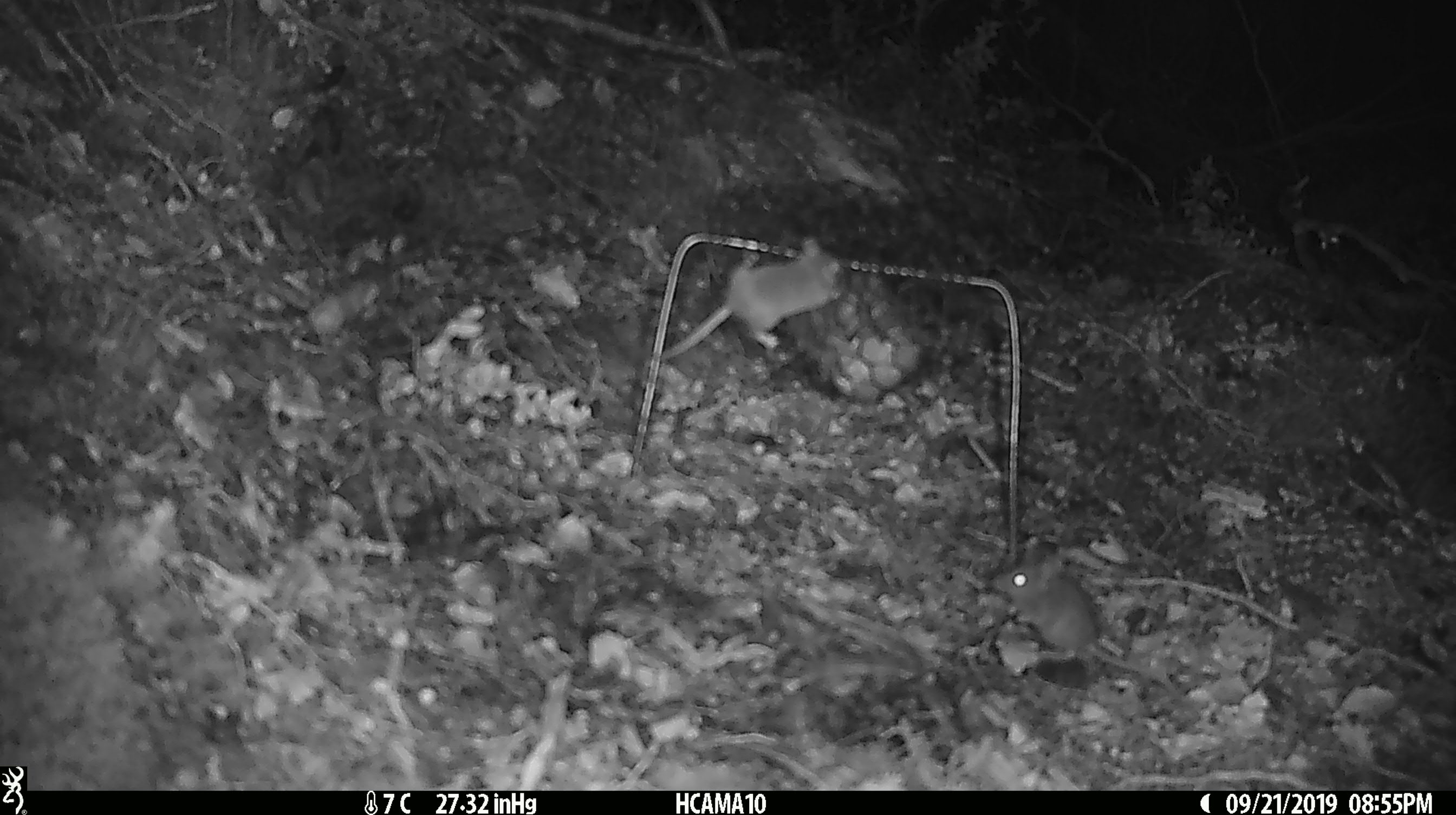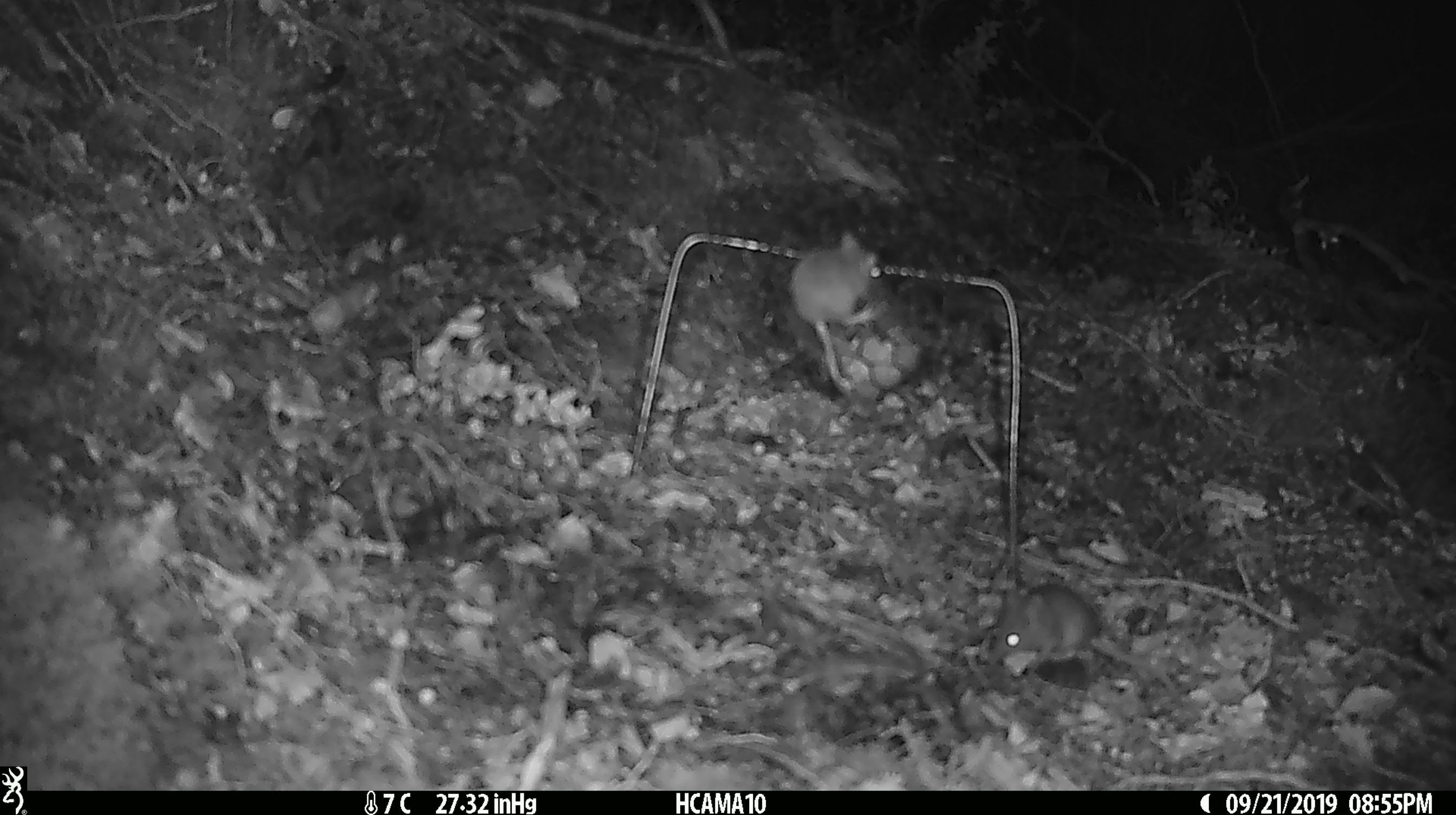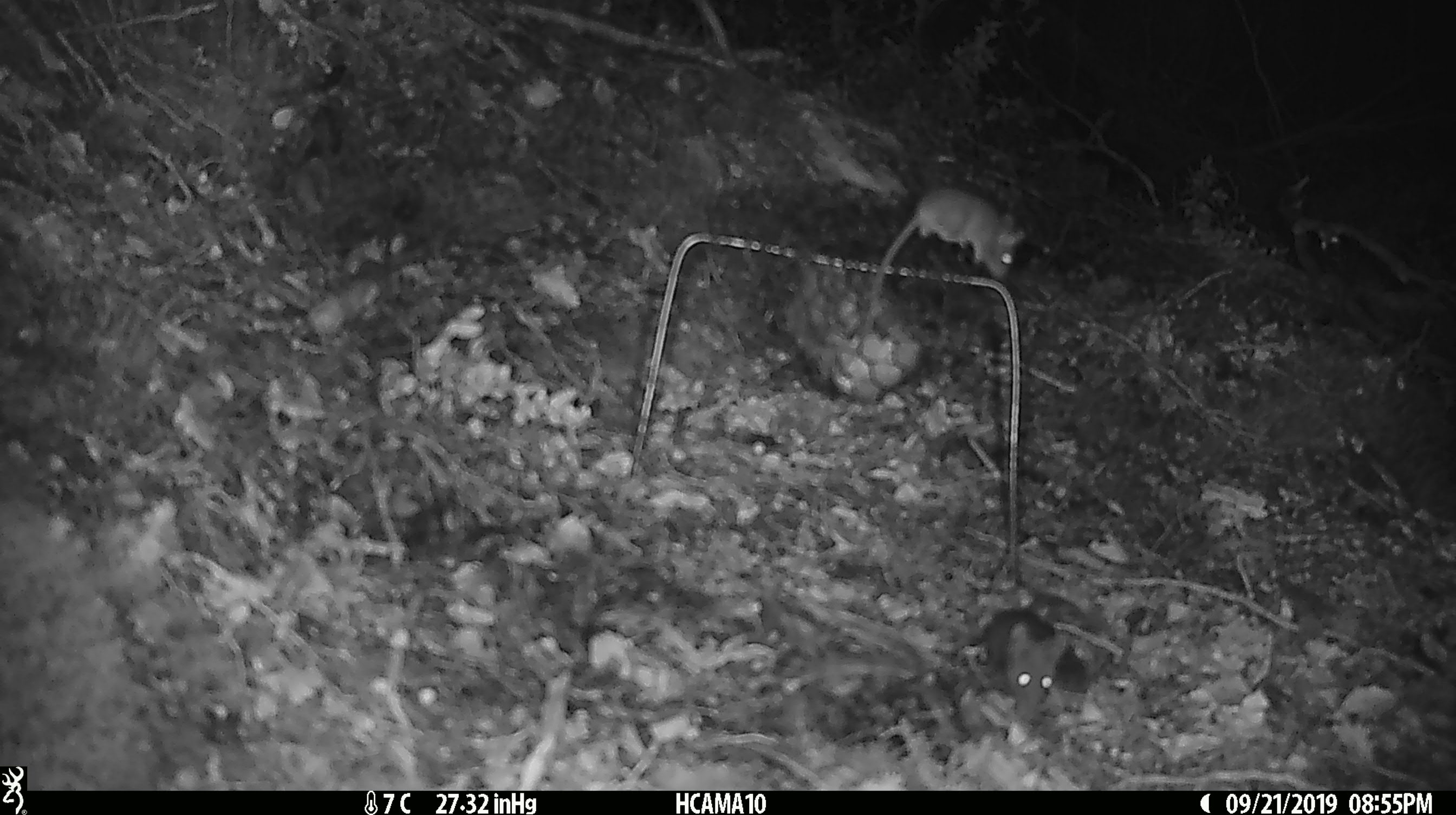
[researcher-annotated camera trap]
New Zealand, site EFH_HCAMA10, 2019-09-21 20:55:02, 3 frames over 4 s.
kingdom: Animalia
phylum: Chordata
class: Mammalia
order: Rodentia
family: Muridae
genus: Mus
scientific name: Mus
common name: mouse